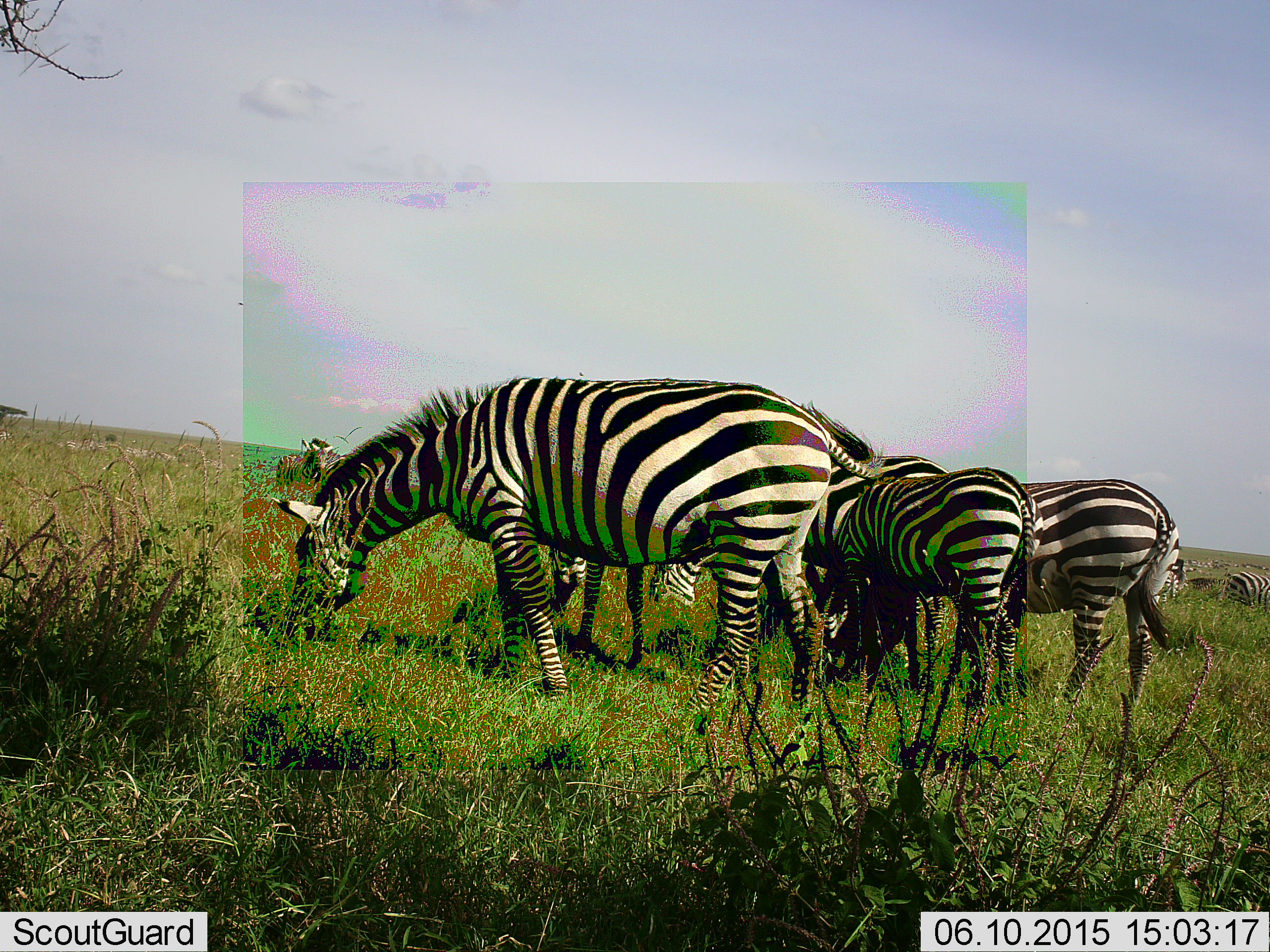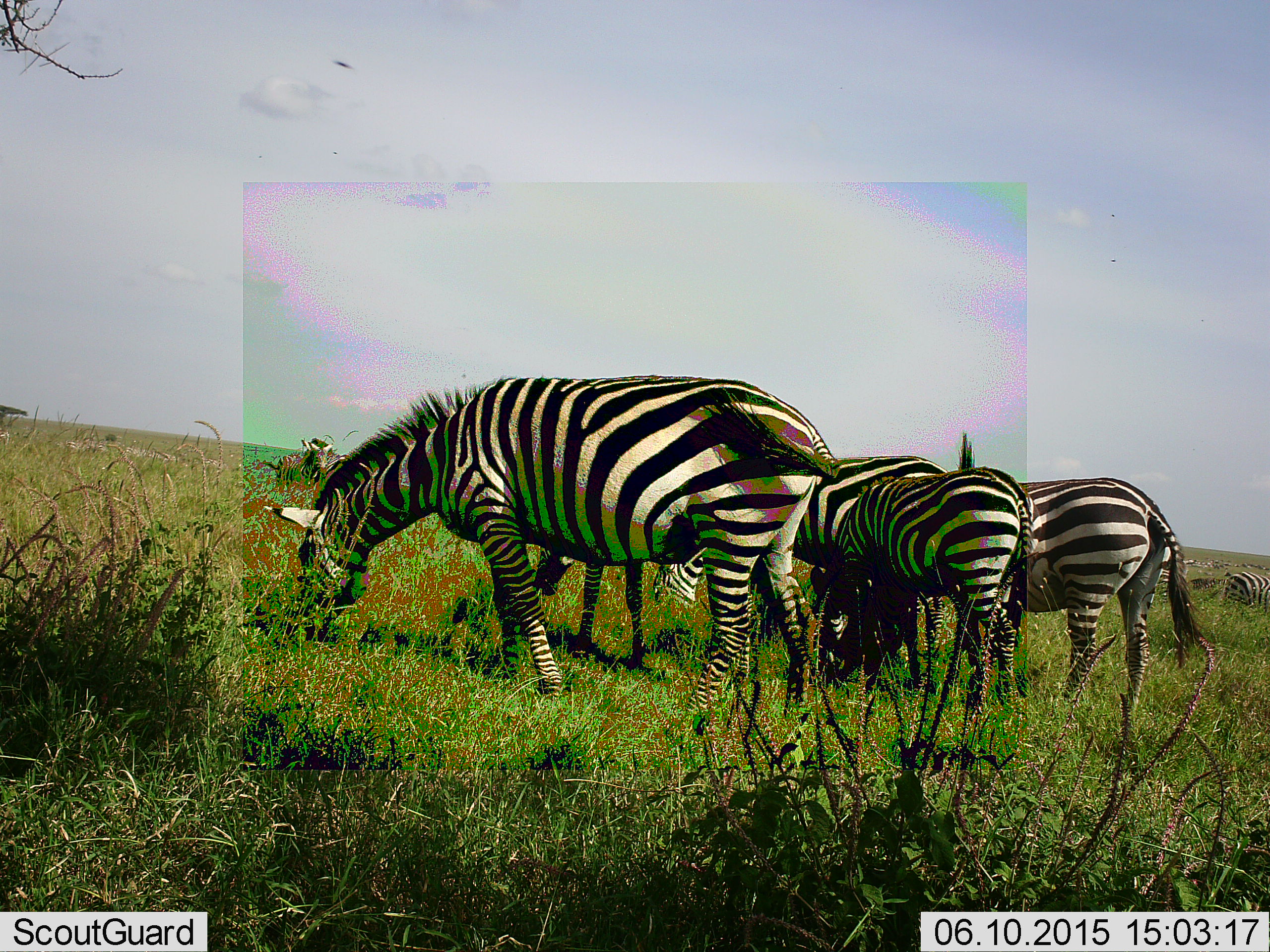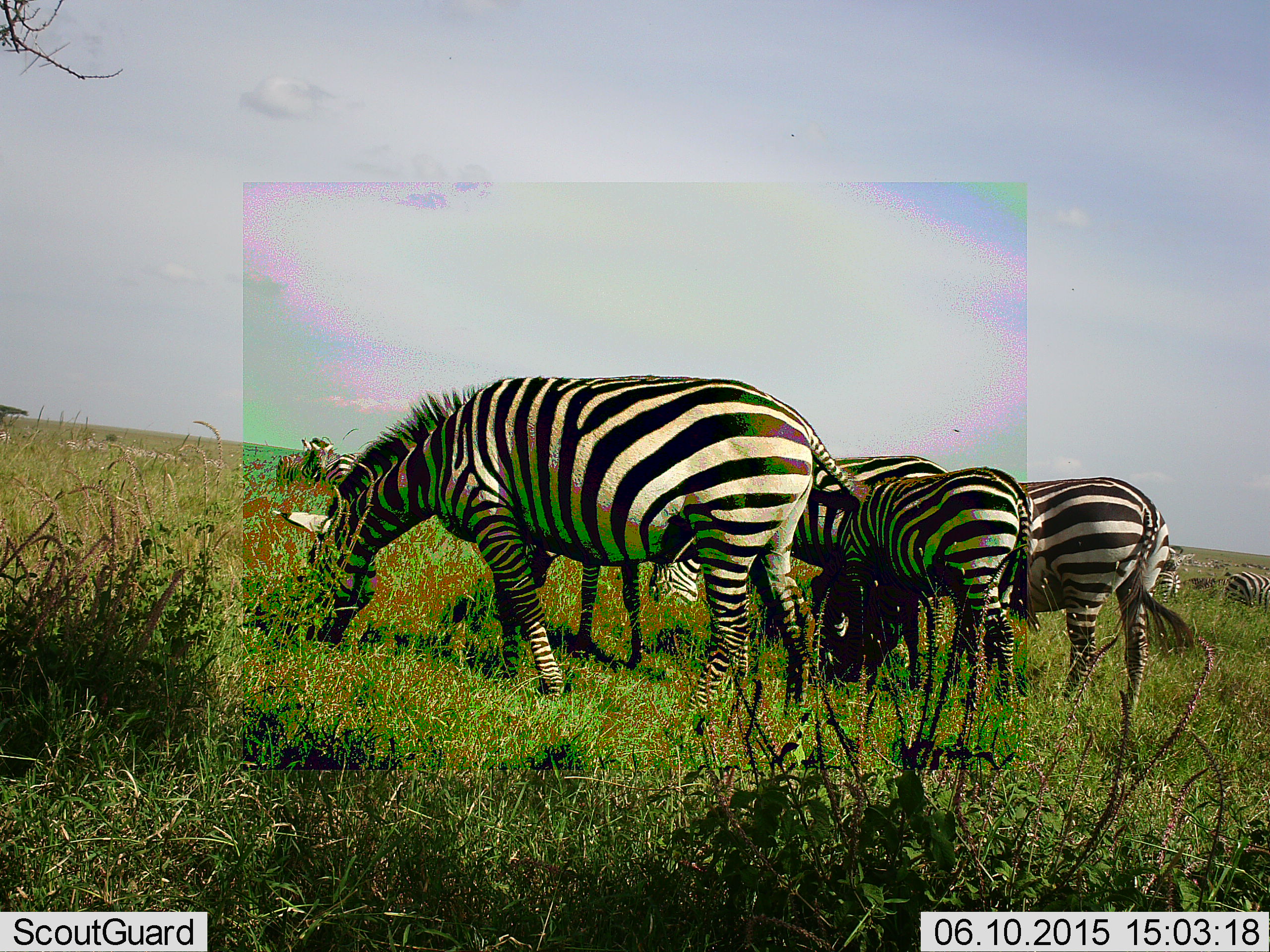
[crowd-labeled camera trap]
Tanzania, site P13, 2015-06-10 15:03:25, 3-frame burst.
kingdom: Animalia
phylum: Chordata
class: Mammalia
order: Perissodactyla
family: Equidae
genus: Equus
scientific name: Equus quagga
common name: plains zebra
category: zebra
Zebra (plains zebra) (Equus quagga), count 5. Behavior (volunteer vote fractions): standing 30%, resting 0%, moving 0%, interacting 0%. Young present (vote fraction): 10%. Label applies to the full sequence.